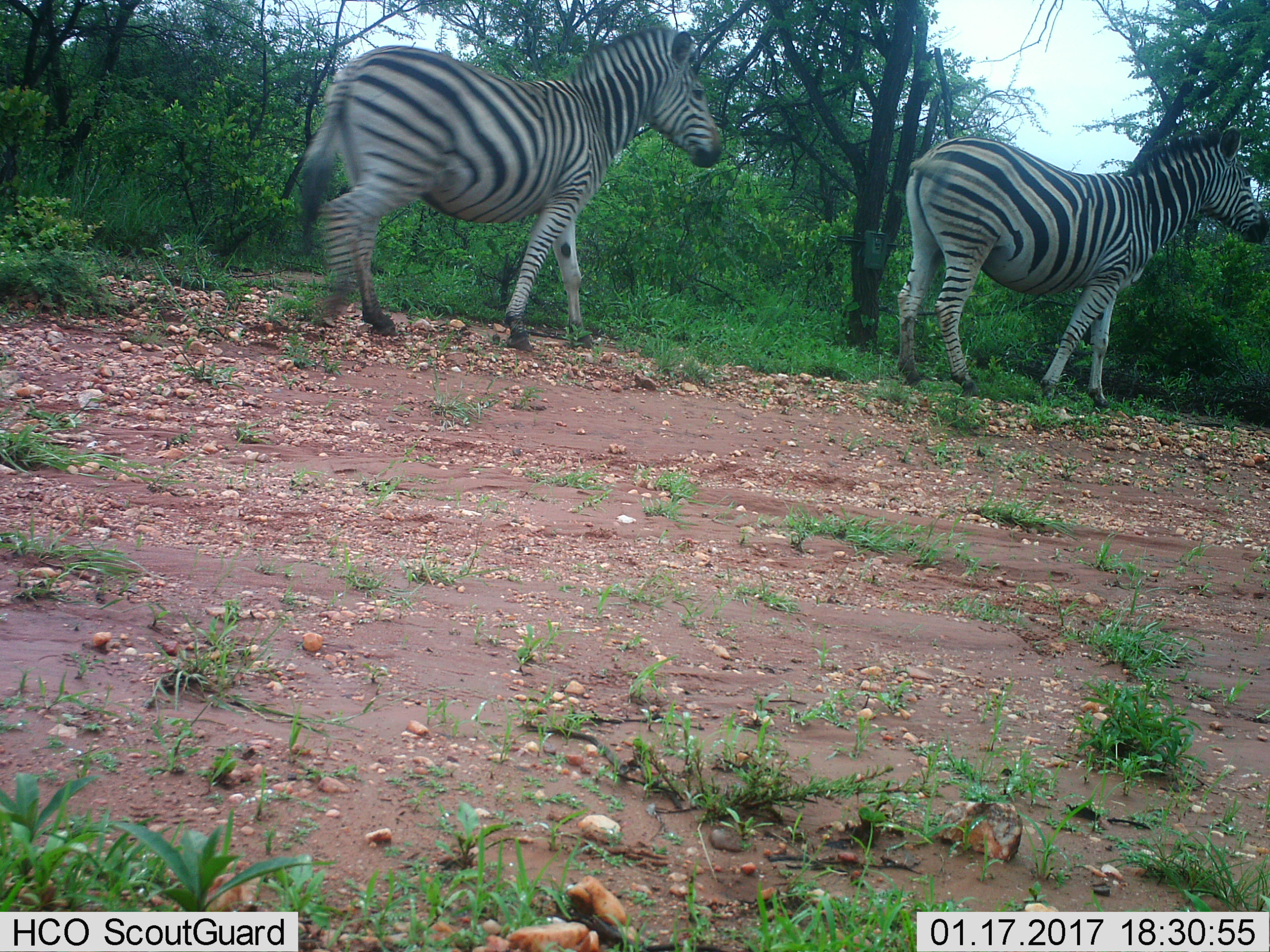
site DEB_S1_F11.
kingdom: Animalia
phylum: Chordata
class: Mammalia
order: Perissodactyla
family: Equidae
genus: Equus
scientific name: Equus quagga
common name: plains zebra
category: zebraplains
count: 2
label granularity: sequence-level